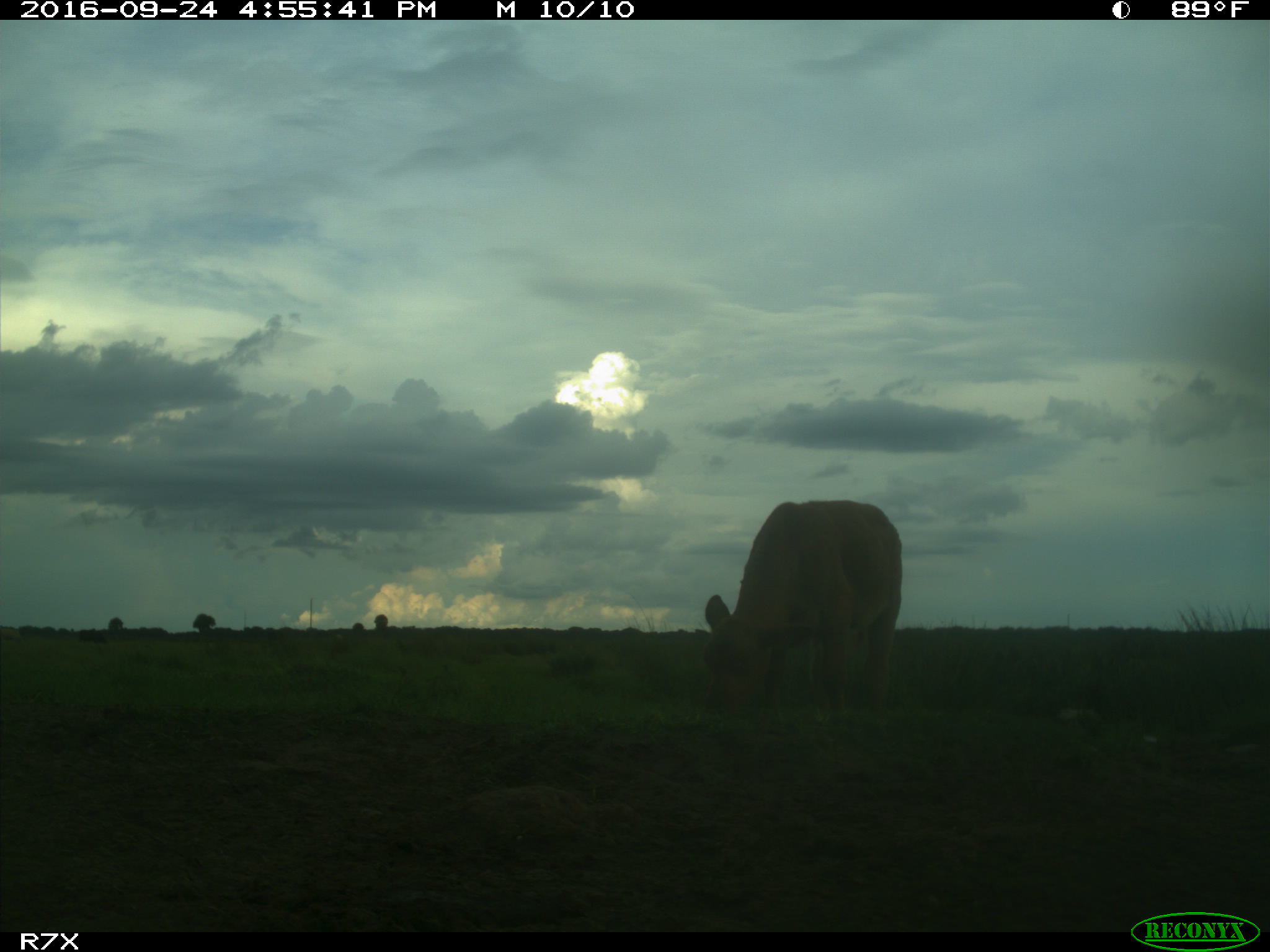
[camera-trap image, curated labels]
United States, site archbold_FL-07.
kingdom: Animalia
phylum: Chordata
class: Mammalia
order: Artiodactyla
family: Bovidae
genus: Bos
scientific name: Bos taurus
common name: domestic cow